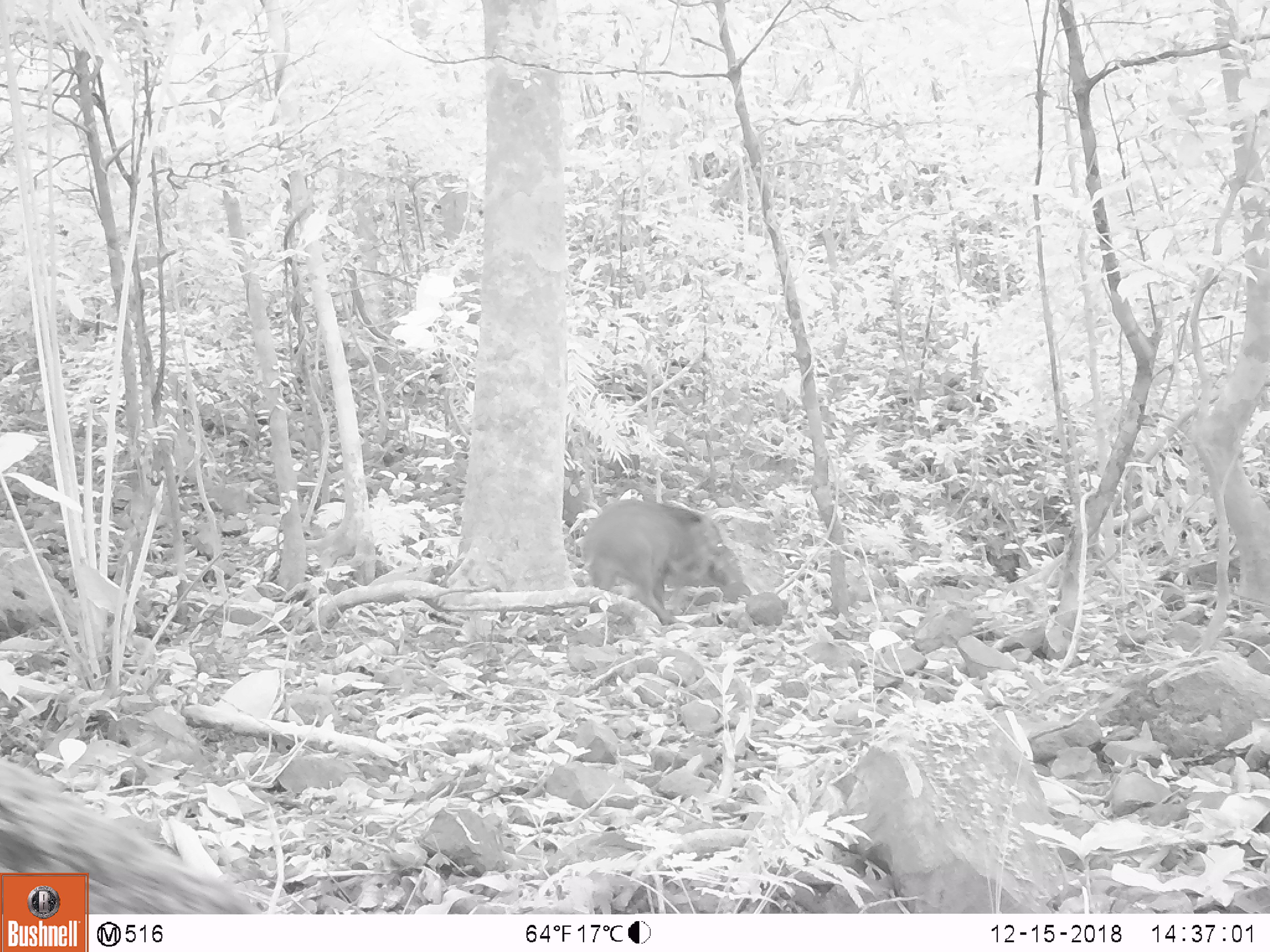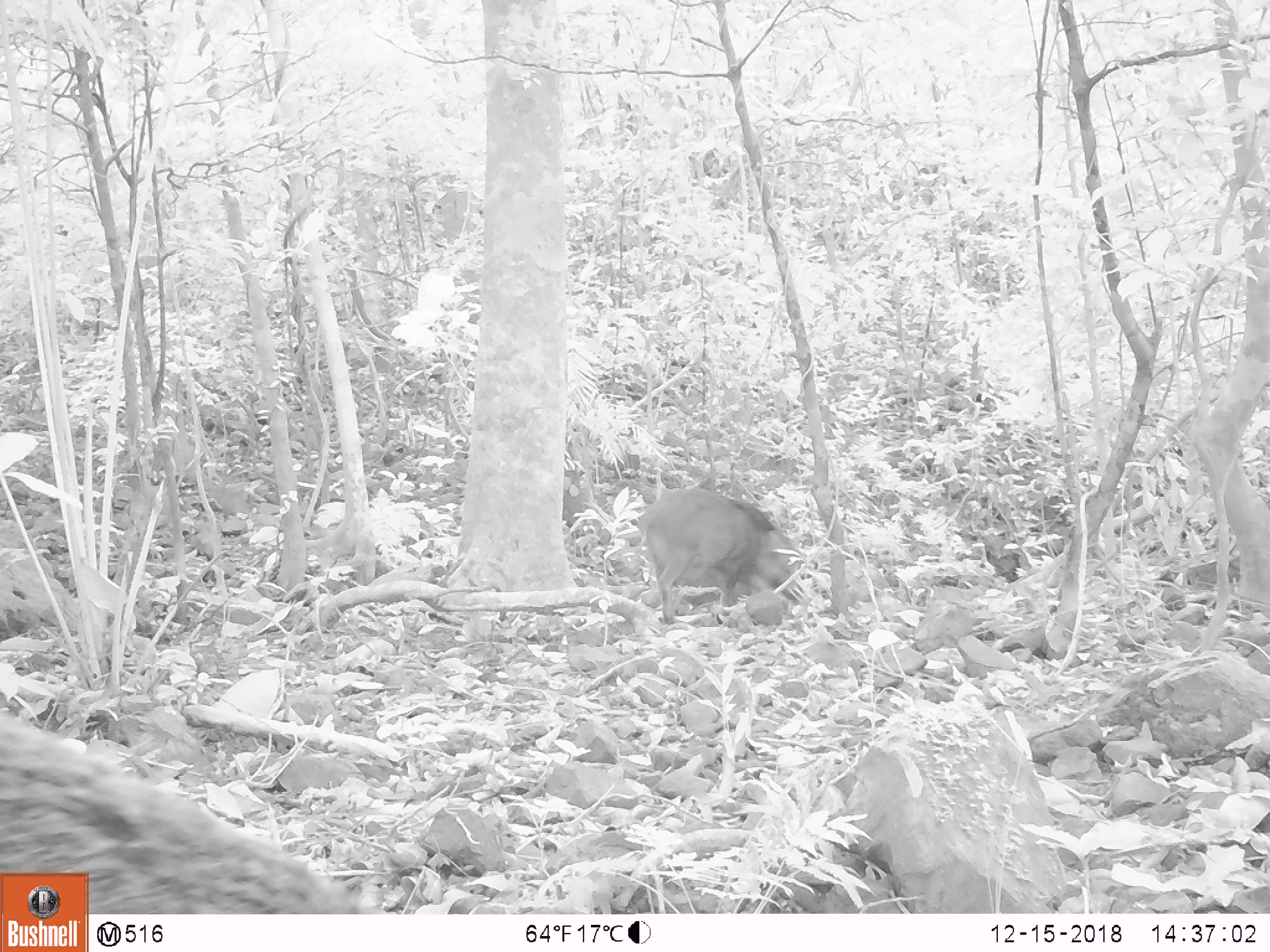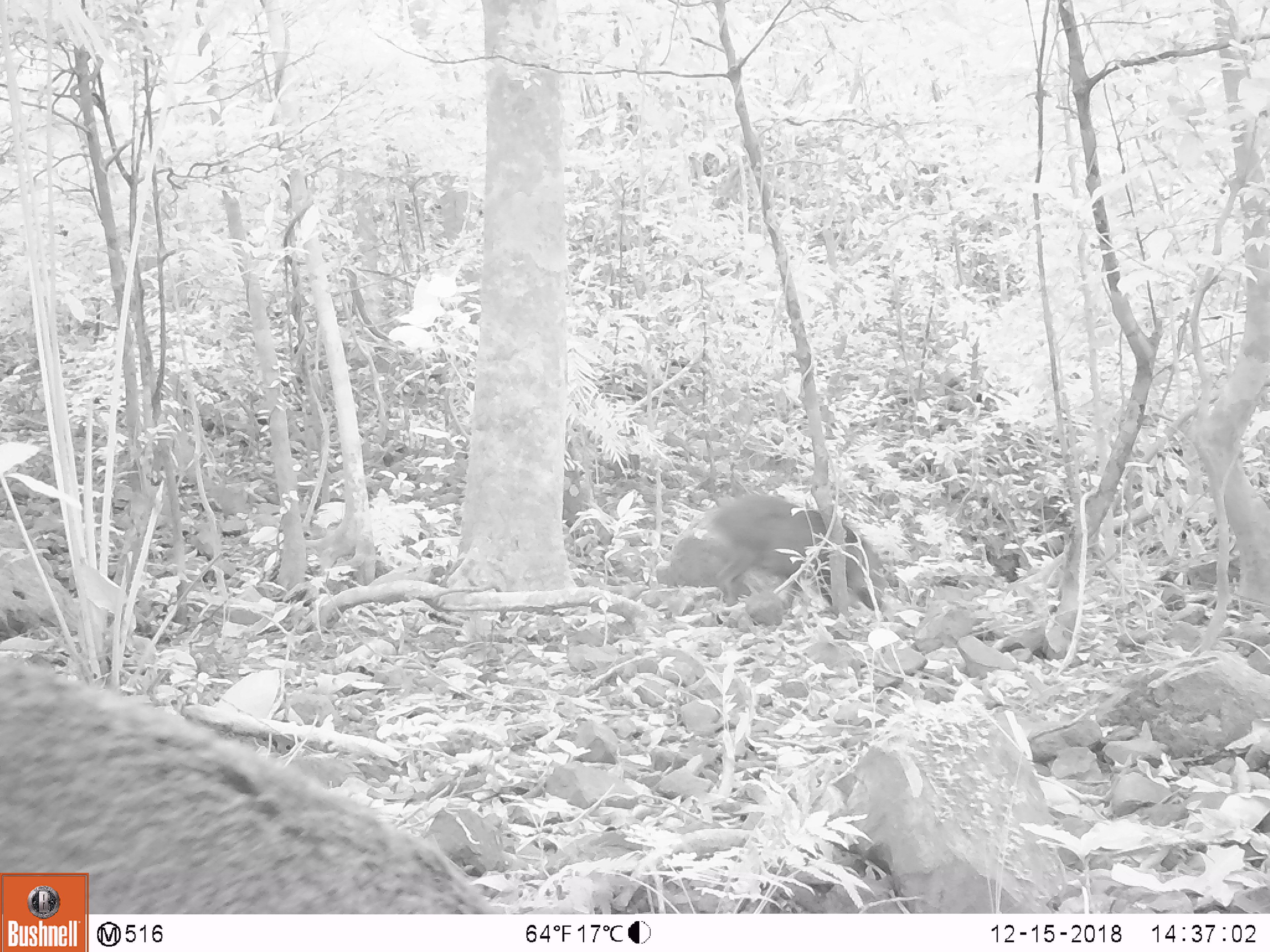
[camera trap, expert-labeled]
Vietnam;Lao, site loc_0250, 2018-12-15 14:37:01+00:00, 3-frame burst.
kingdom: Animalia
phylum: Chordata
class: Mammalia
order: Artiodactyla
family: Suidae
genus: Sus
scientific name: Sus scrofa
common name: eurasian wild pig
Eurasian wild pig (Sus scrofa). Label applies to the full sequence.